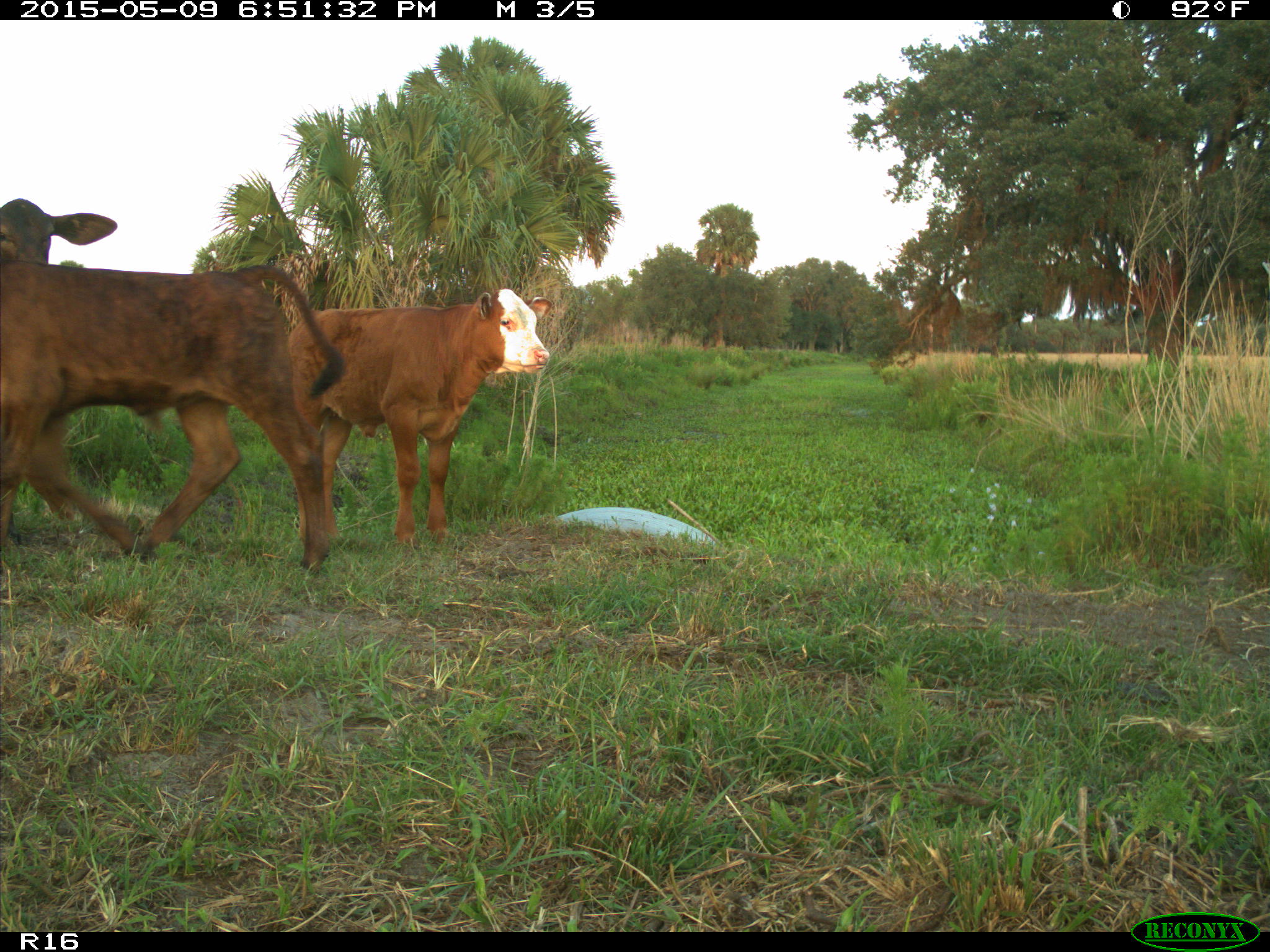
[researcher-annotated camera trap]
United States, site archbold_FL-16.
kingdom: Animalia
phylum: Chordata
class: Mammalia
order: Artiodactyla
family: Bovidae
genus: Bos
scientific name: Bos taurus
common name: domestic cow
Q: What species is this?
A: Bos taurus (domestic cow).